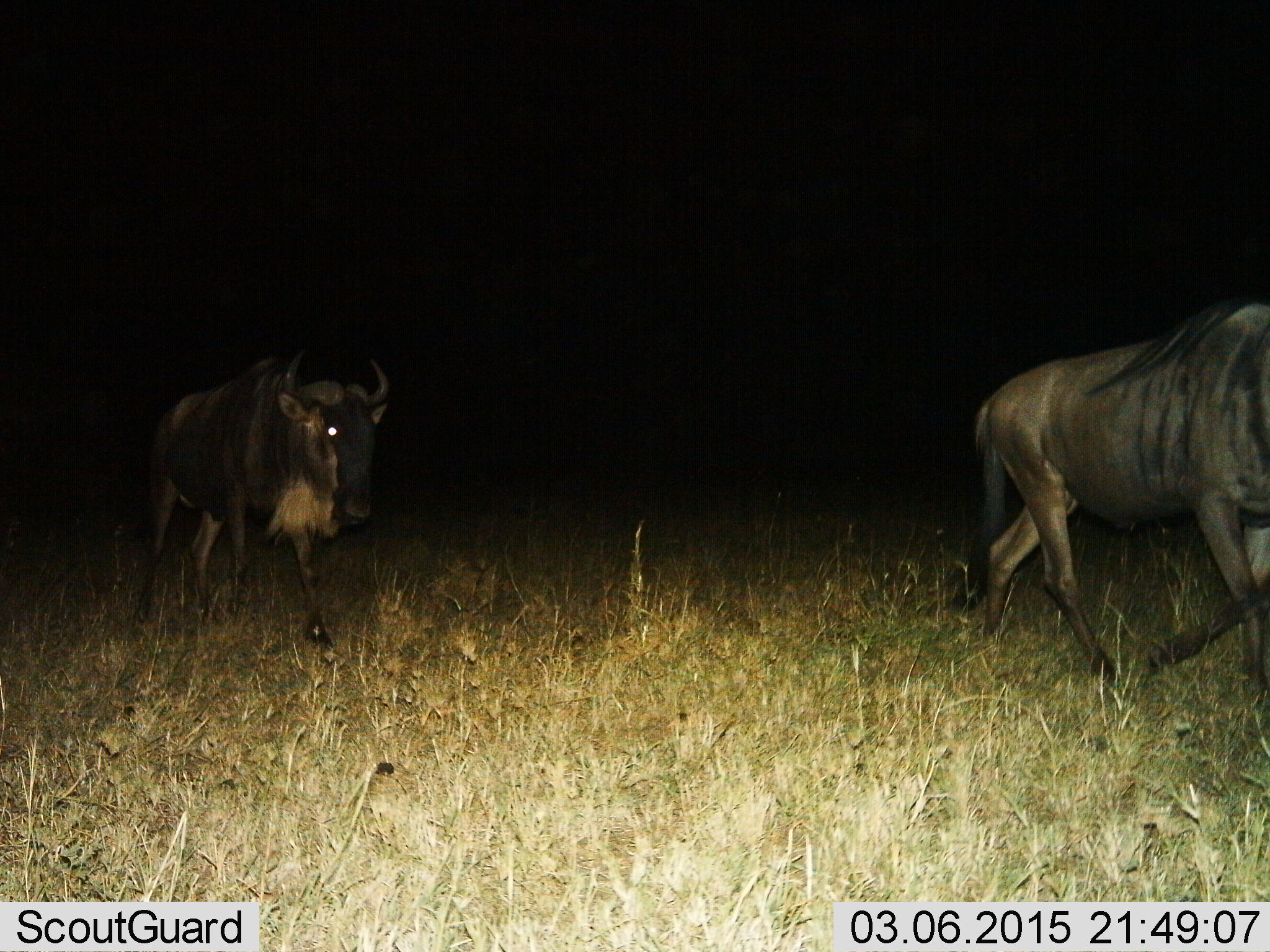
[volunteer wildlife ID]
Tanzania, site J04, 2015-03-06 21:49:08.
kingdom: Animalia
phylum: Chordata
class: Mammalia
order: Artiodactyla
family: Bovidae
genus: Connochaetes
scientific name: Connochaetes taurinus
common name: blue wildebeest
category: wildebeest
Wildebeest (blue wildebeest) (Connochaetes taurinus), count 2. Behavior (volunteer vote fractions): standing 10%, resting 0%, moving 90%, interacting 0%. Young present (vote fraction): 0%. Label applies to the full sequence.